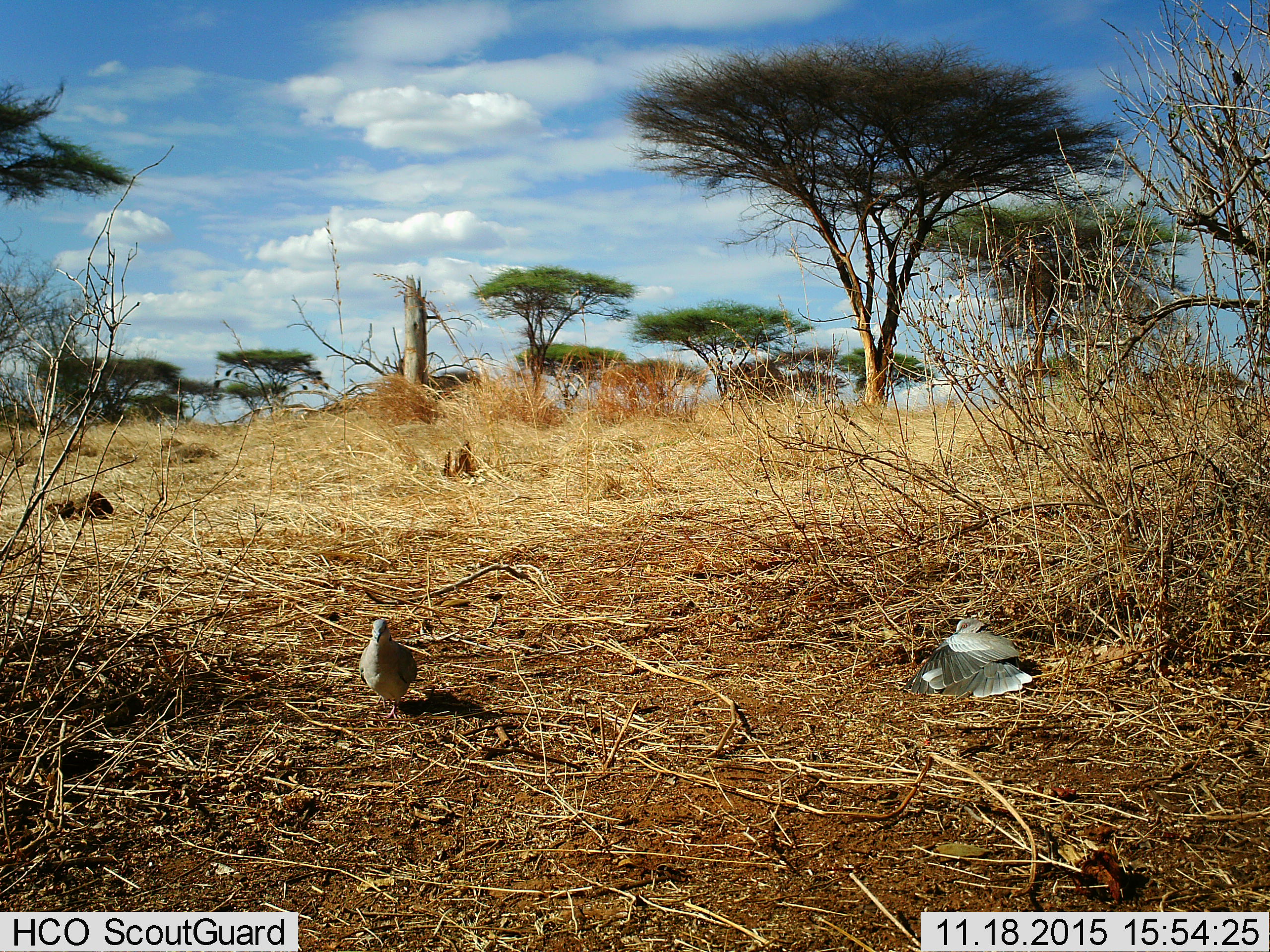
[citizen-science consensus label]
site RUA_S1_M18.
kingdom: Animalia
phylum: Chordata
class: Aves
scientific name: Aves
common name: bird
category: birdother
Birdother (bird) (Aves), count 2. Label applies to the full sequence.